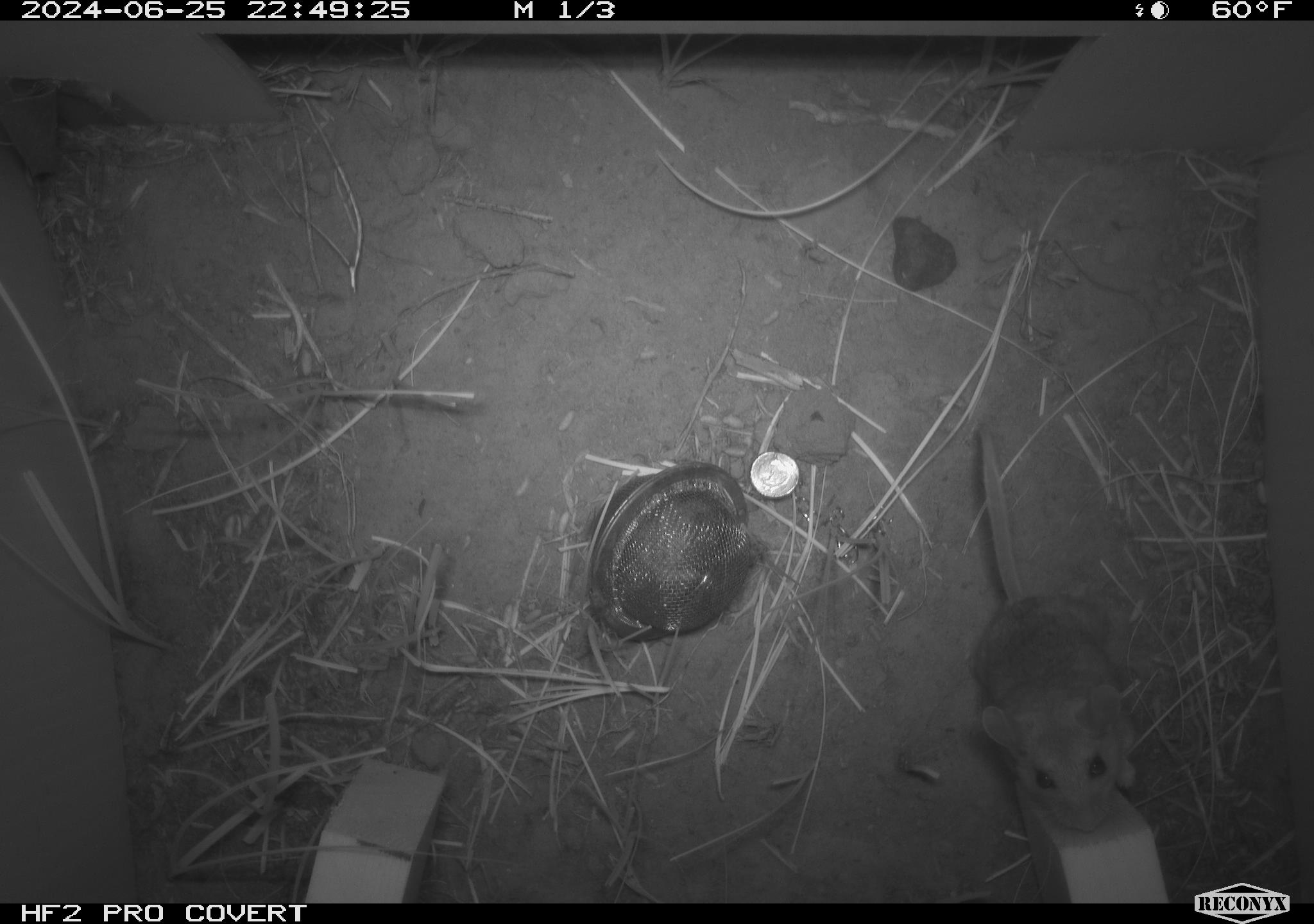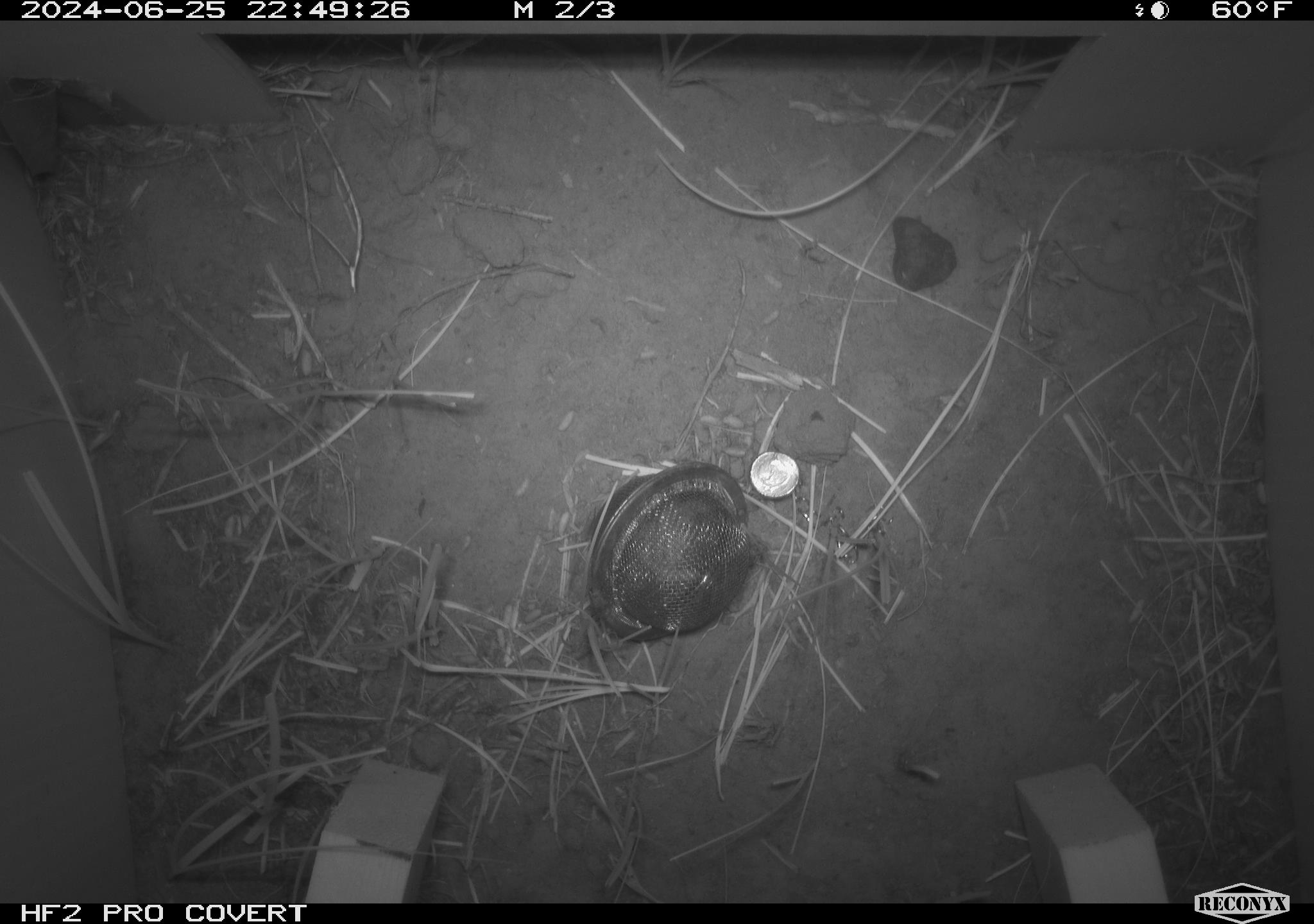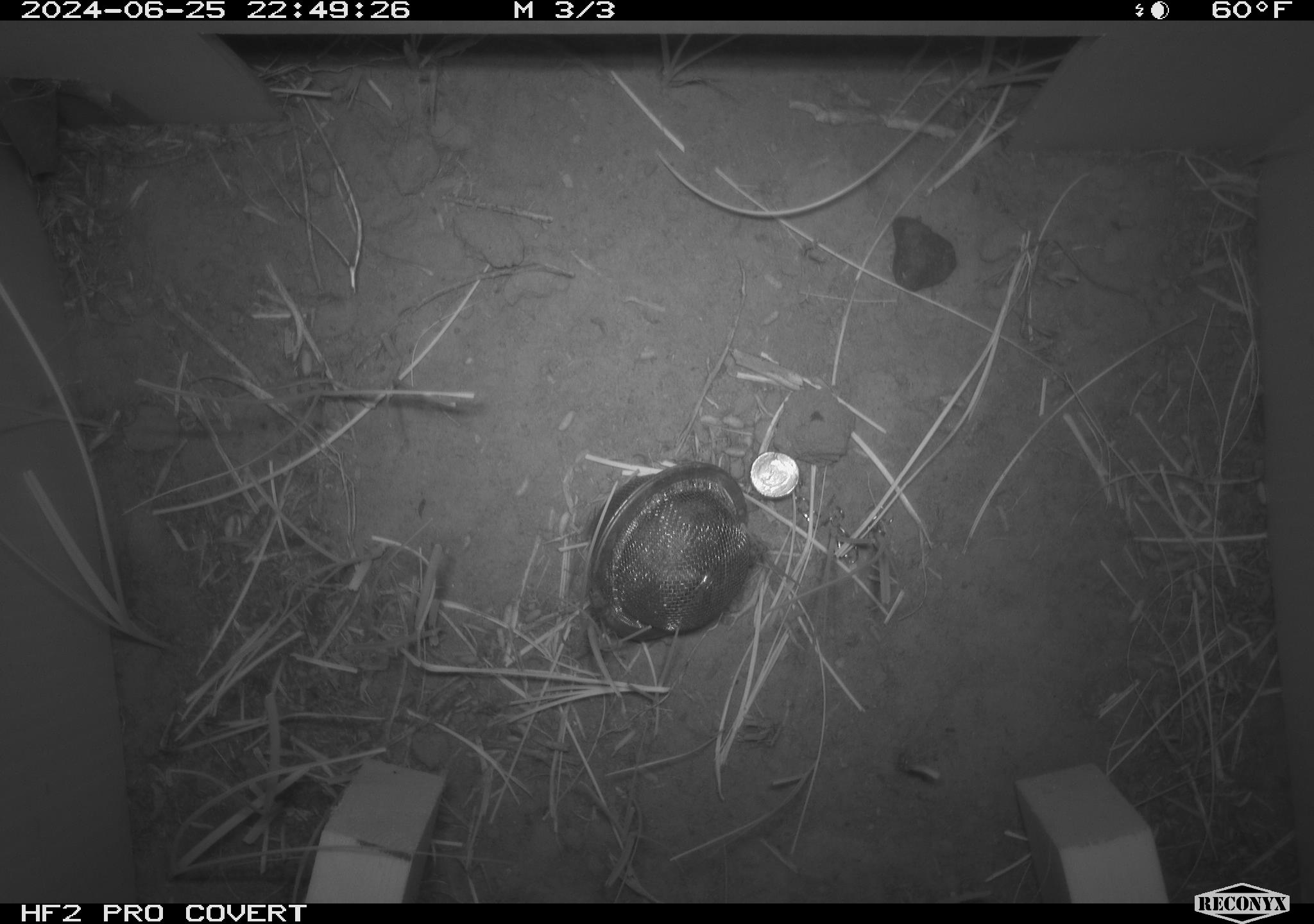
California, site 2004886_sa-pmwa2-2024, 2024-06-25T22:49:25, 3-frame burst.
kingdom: Animalia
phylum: Chordata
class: Mammalia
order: Rodentia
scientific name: Rodentia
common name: mouse species